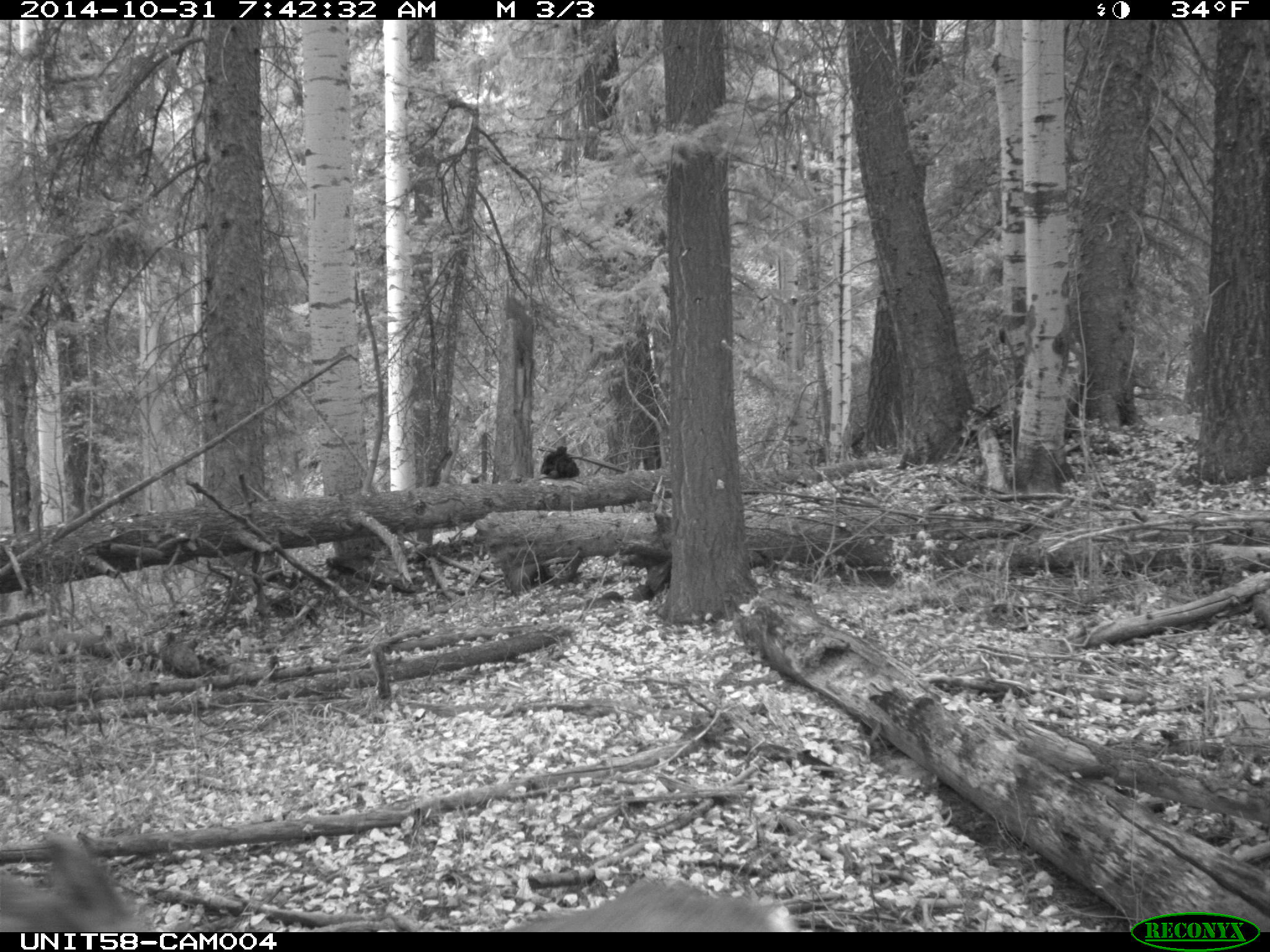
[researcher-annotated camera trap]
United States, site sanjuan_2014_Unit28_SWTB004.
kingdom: Animalia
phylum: Chordata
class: Mammalia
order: Artiodactyla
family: Cervidae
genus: Odocoileus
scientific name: Odocoileus hemionus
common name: mule deer